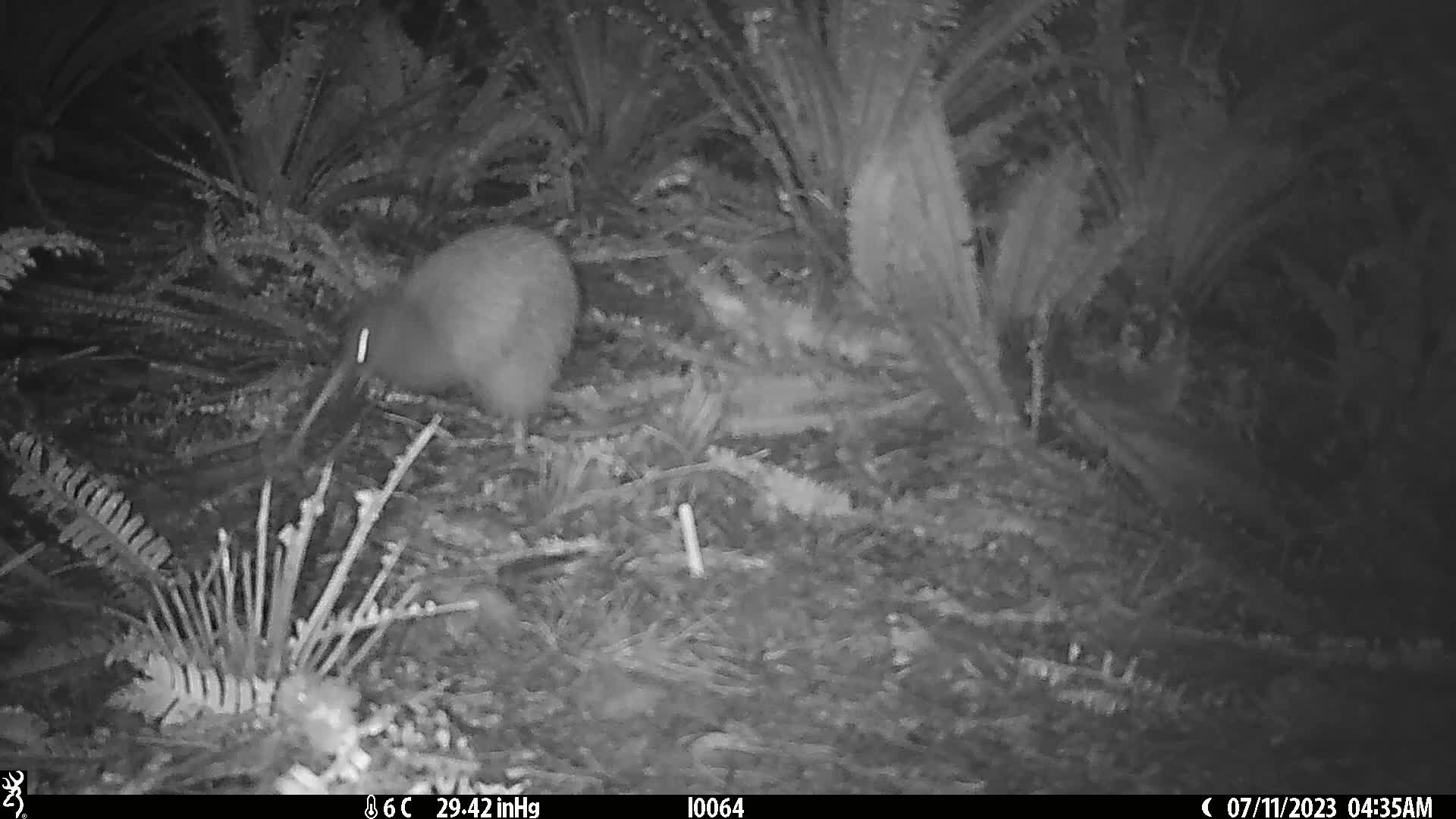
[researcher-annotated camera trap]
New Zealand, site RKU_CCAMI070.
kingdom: Animalia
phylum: Chordata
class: Aves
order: Apterygiformes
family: Apterygidae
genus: Apteryx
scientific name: Apteryx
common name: kiwi